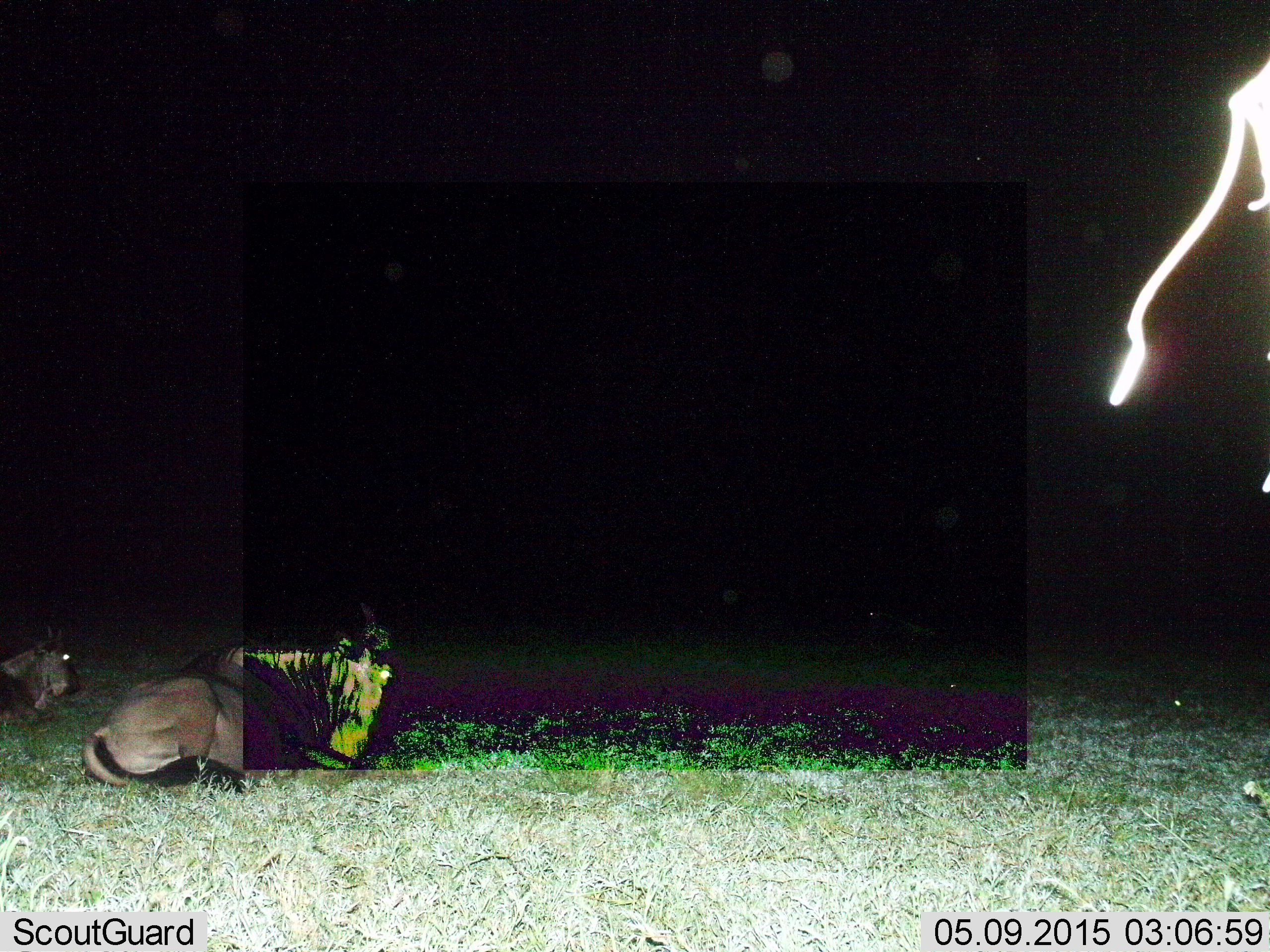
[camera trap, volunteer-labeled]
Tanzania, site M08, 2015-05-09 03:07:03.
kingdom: Animalia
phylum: Chordata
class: Mammalia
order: Artiodactyla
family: Bovidae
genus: Connochaetes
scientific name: Connochaetes taurinus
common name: blue wildebeest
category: wildebeest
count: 2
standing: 0%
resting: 100%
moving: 0%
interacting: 0%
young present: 10%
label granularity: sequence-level